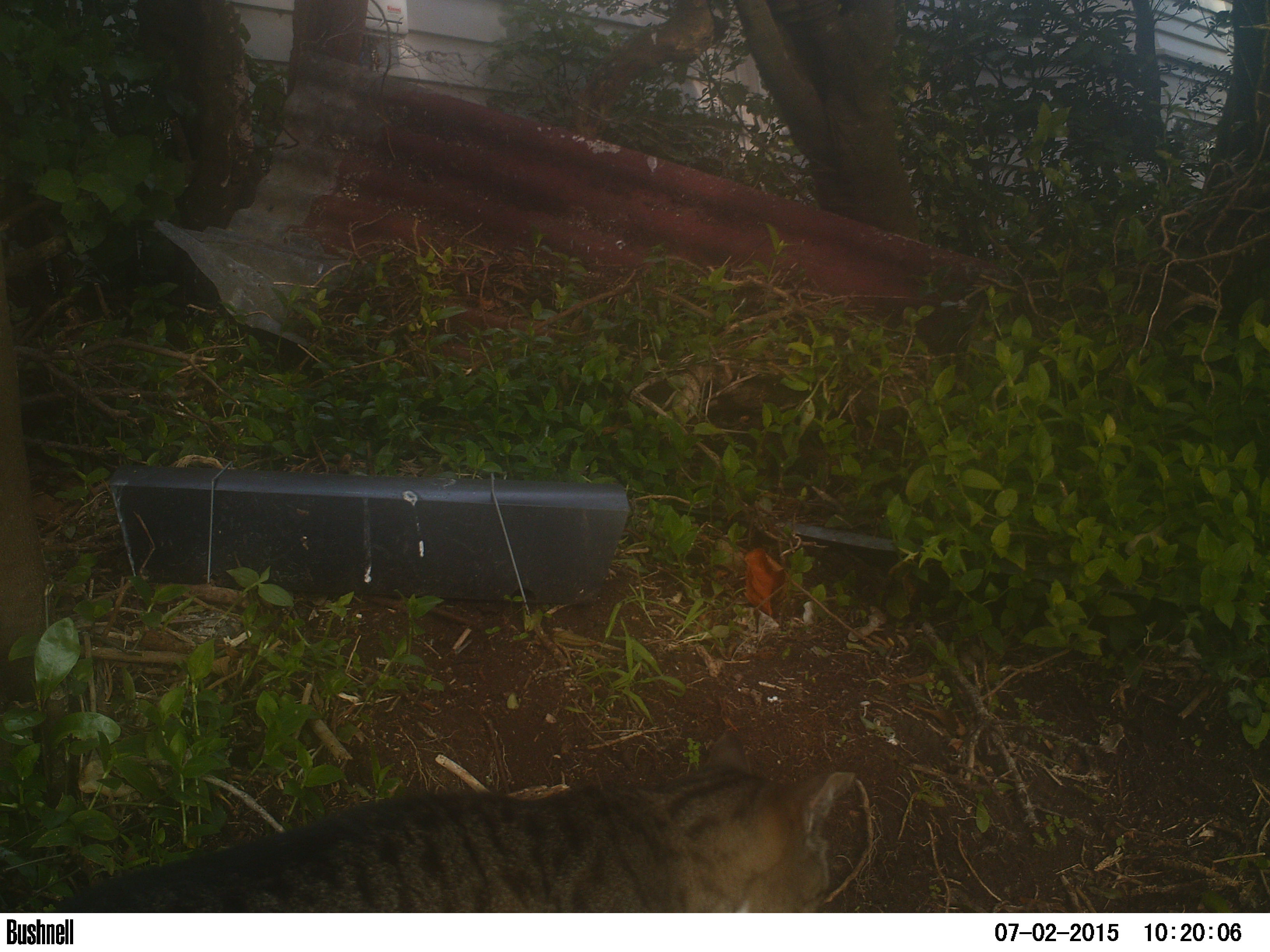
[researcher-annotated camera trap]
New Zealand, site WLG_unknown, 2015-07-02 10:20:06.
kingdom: Animalia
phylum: Chordata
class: Mammalia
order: Carnivora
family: Felidae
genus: Felis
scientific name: Felis catus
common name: domestic cat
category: cat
Cat (domestic cat) (Felis catus).